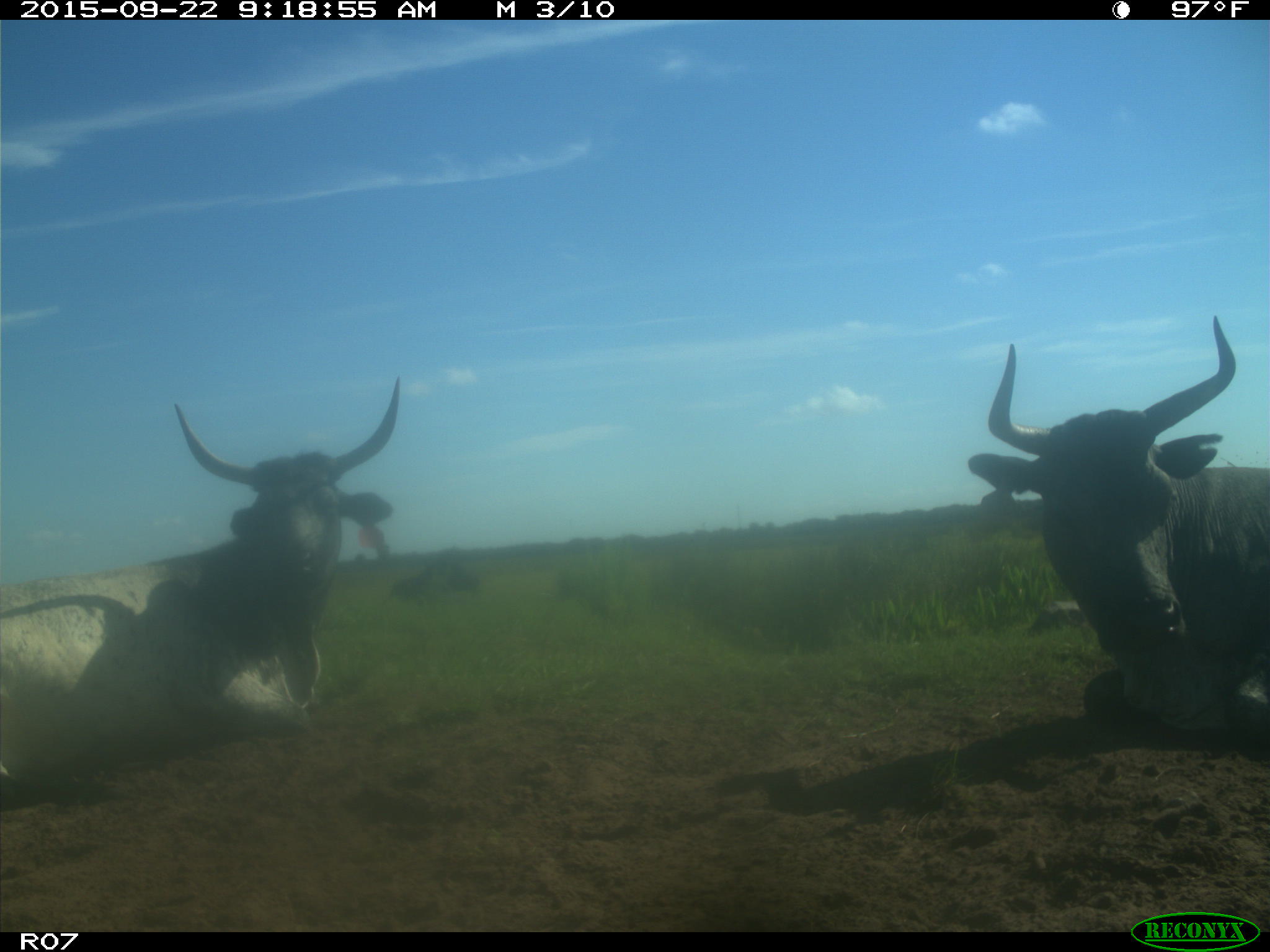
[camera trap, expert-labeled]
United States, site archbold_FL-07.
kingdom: Animalia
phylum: Chordata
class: Mammalia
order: Artiodactyla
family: Bovidae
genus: Bos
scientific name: Bos taurus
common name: domestic cow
Bos taurus (domestic cow).